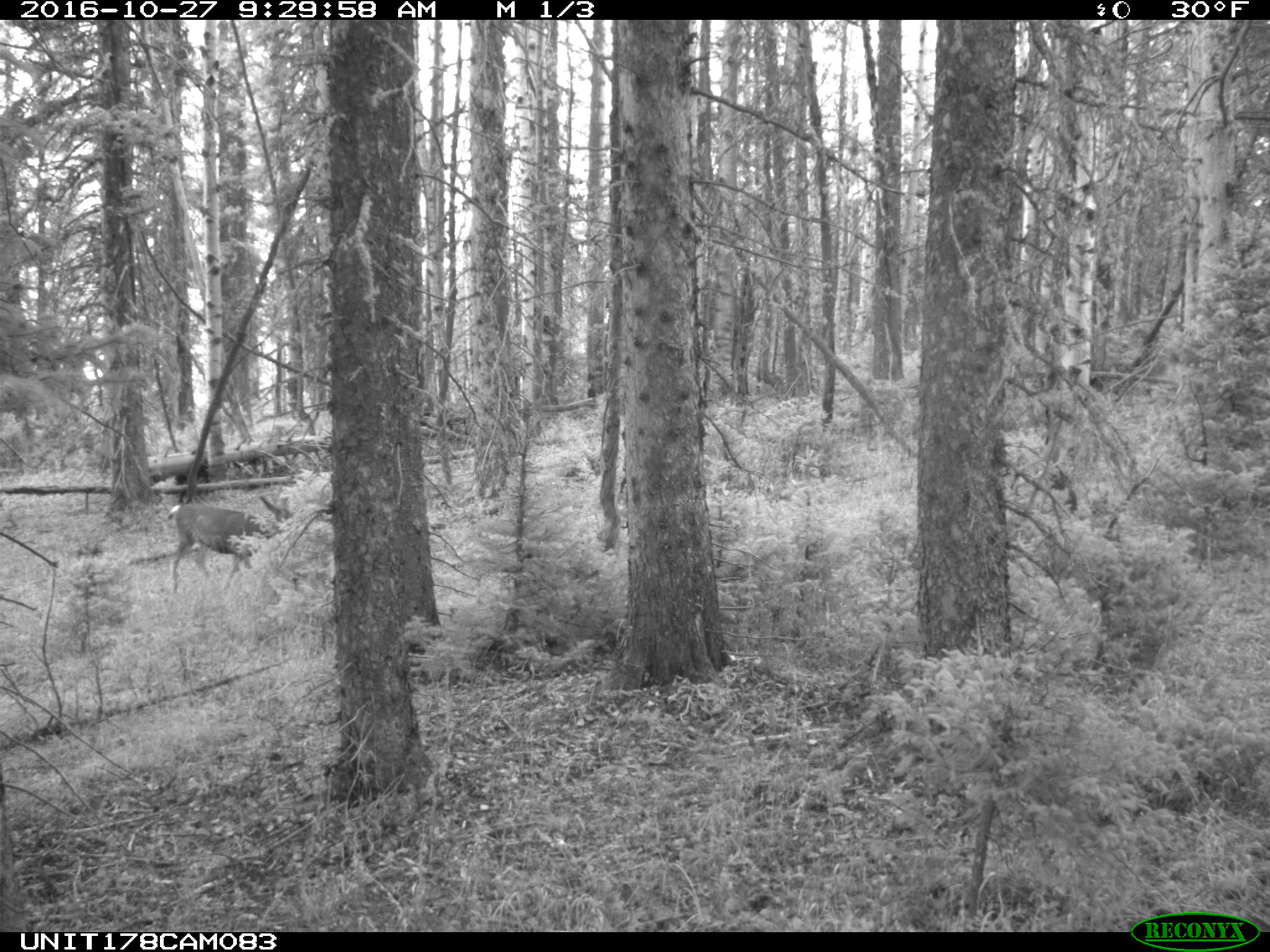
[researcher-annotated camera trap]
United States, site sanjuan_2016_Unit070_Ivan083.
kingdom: Animalia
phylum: Chordata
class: Mammalia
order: Artiodactyla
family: Cervidae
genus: Odocoileus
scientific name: Odocoileus hemionus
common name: mule deer